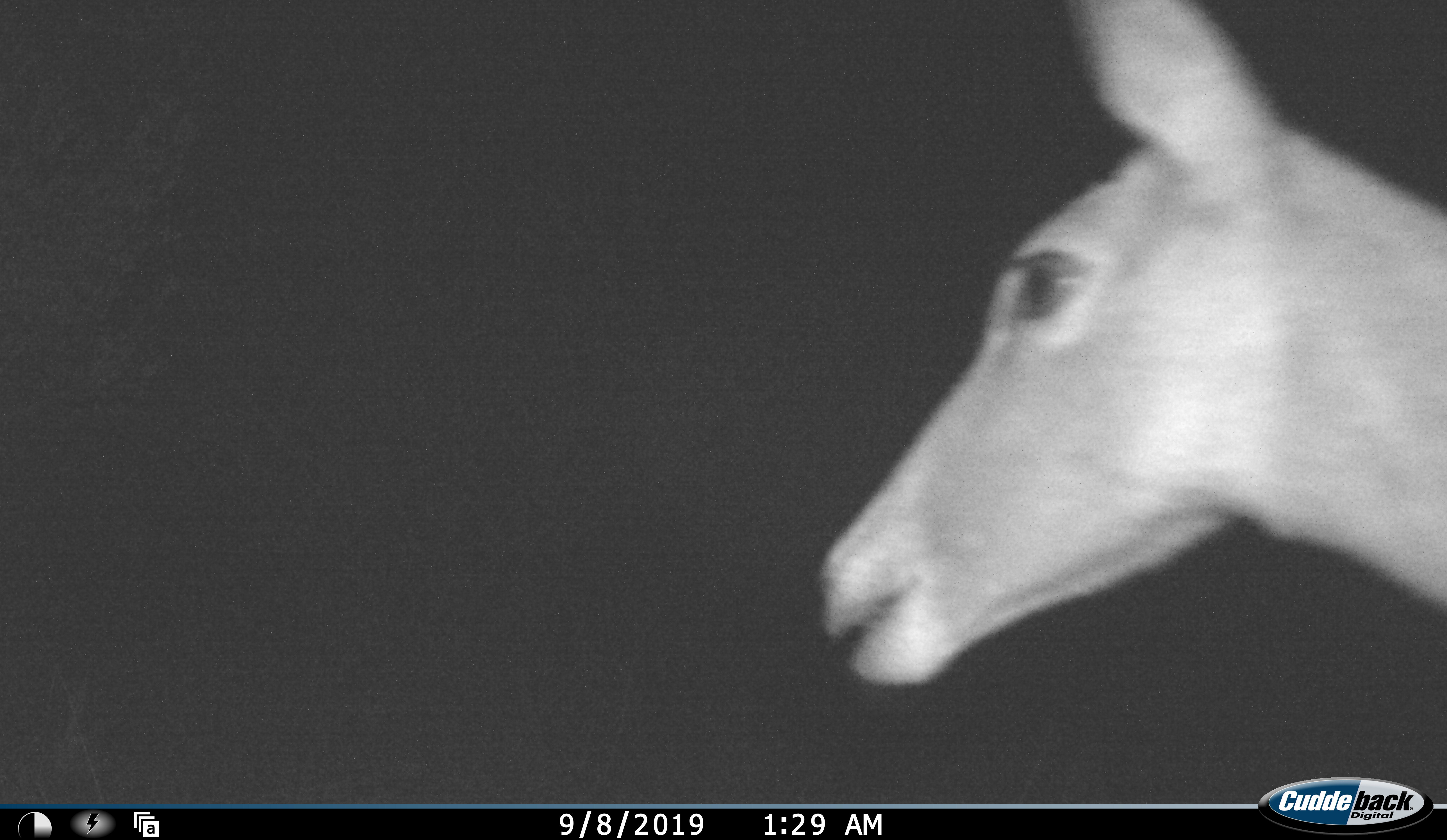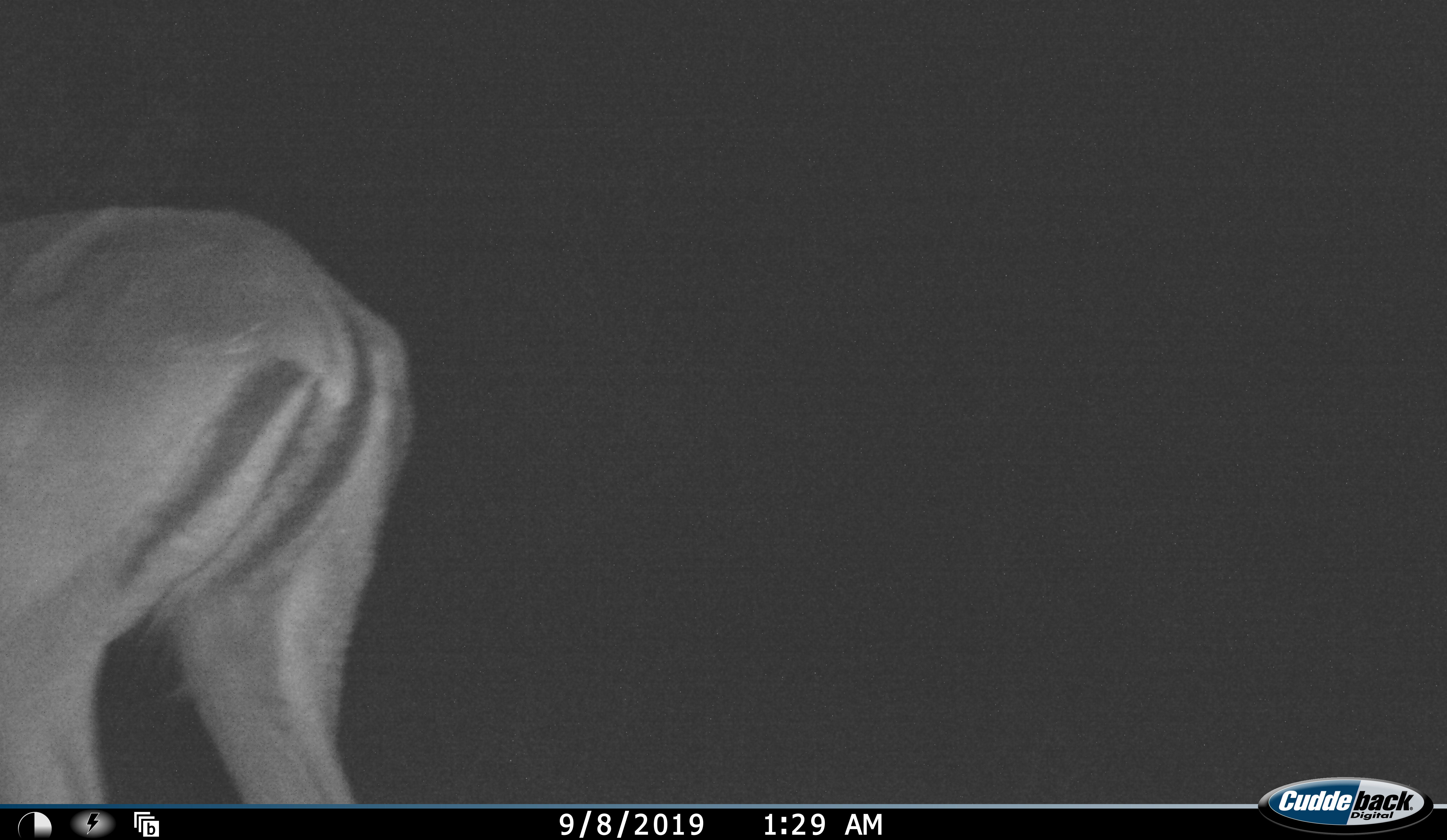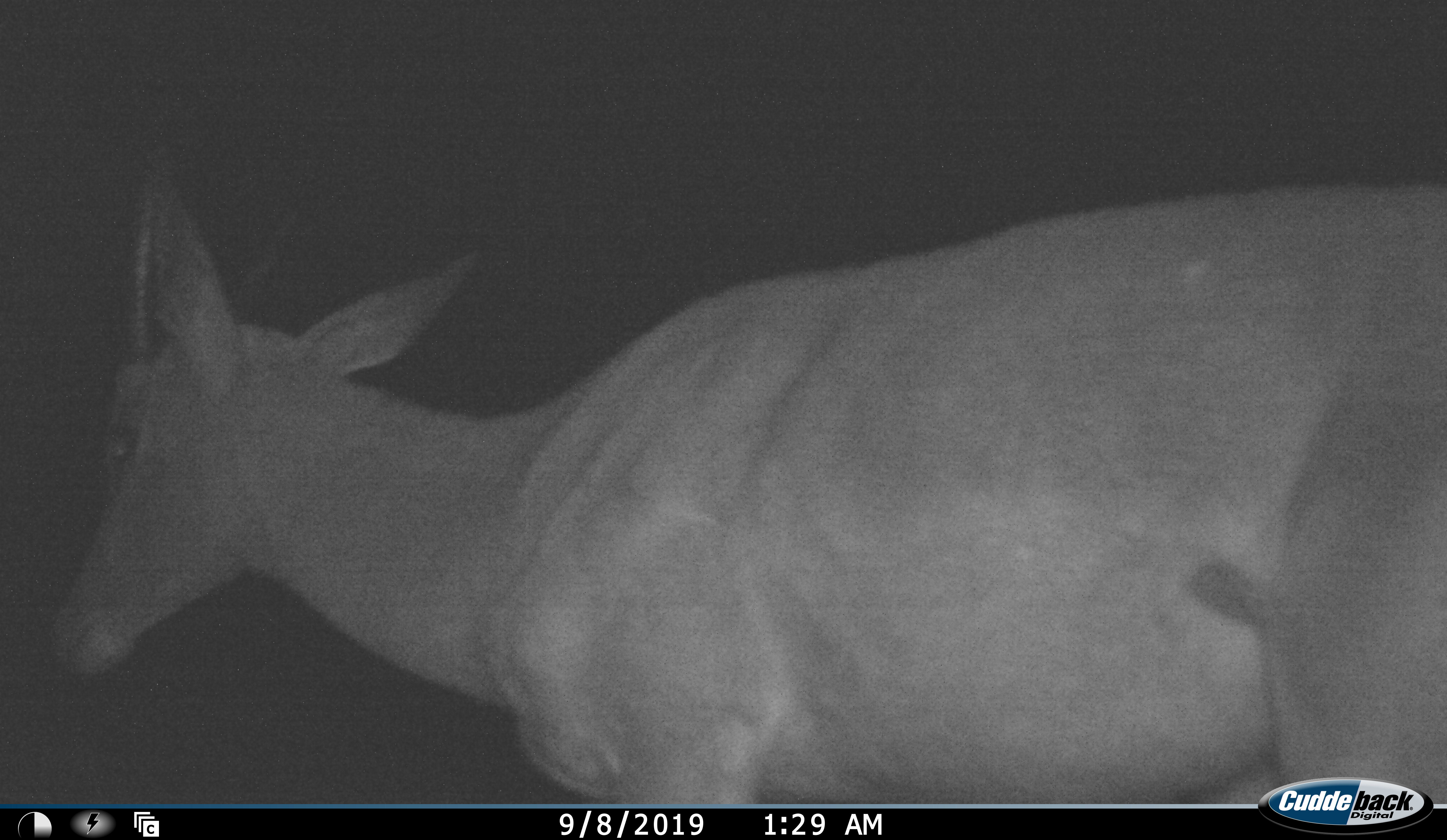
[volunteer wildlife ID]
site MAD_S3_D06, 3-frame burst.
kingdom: Animalia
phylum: Chordata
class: Mammalia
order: Artiodactyla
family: Bovidae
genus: Aepyceros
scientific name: Aepyceros melampus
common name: impala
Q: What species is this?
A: Impala (Aepyceros melampus).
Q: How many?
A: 1.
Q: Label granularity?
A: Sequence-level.